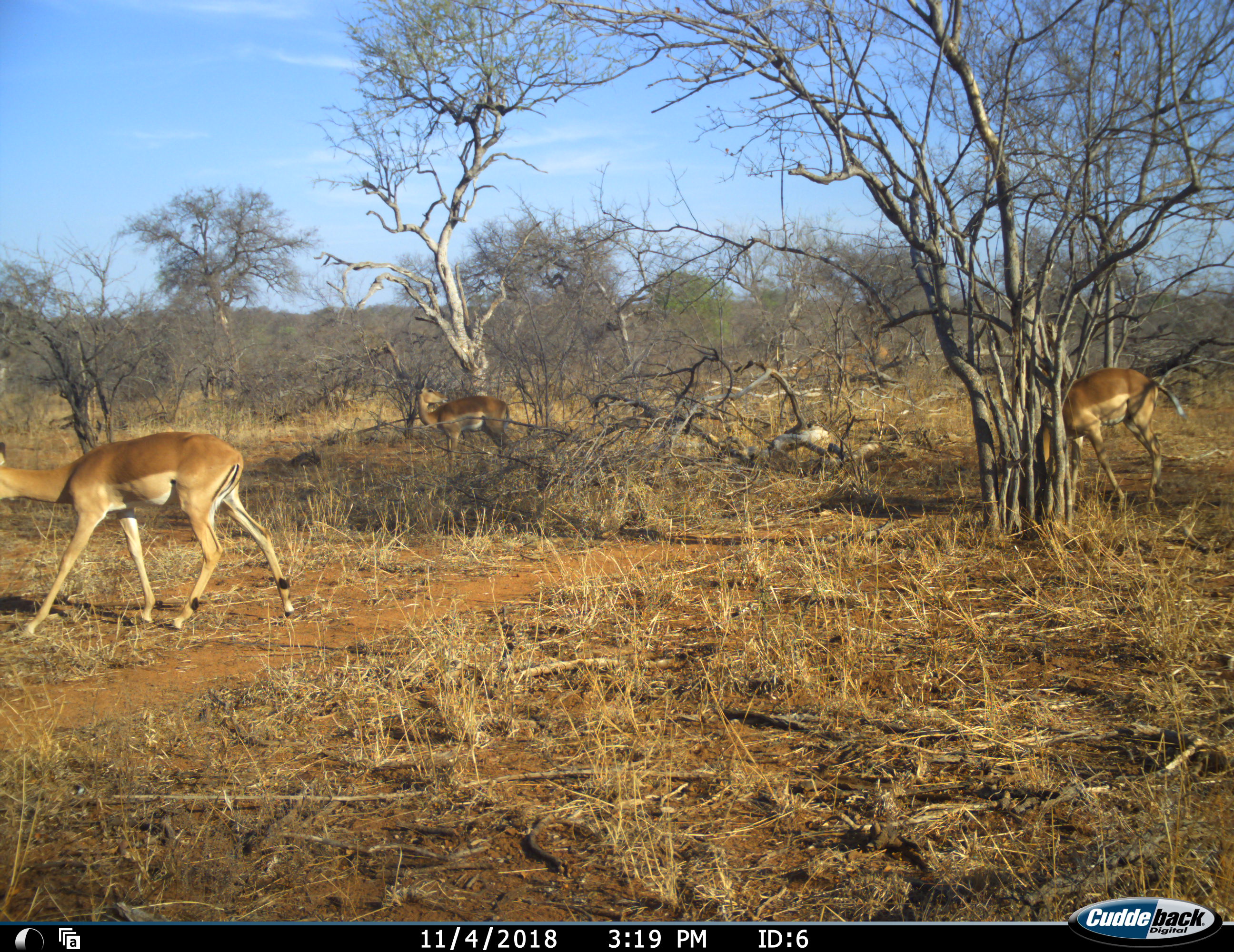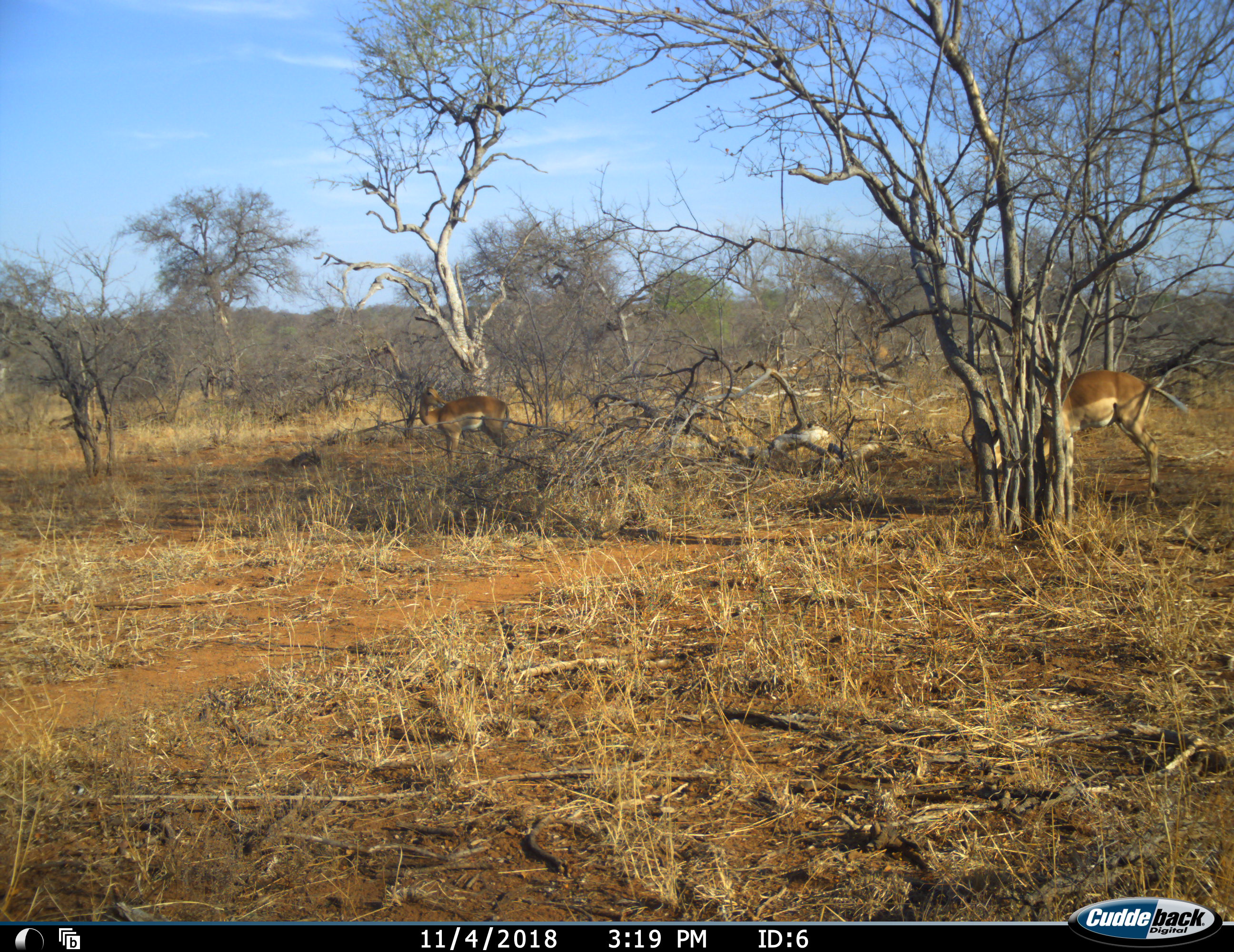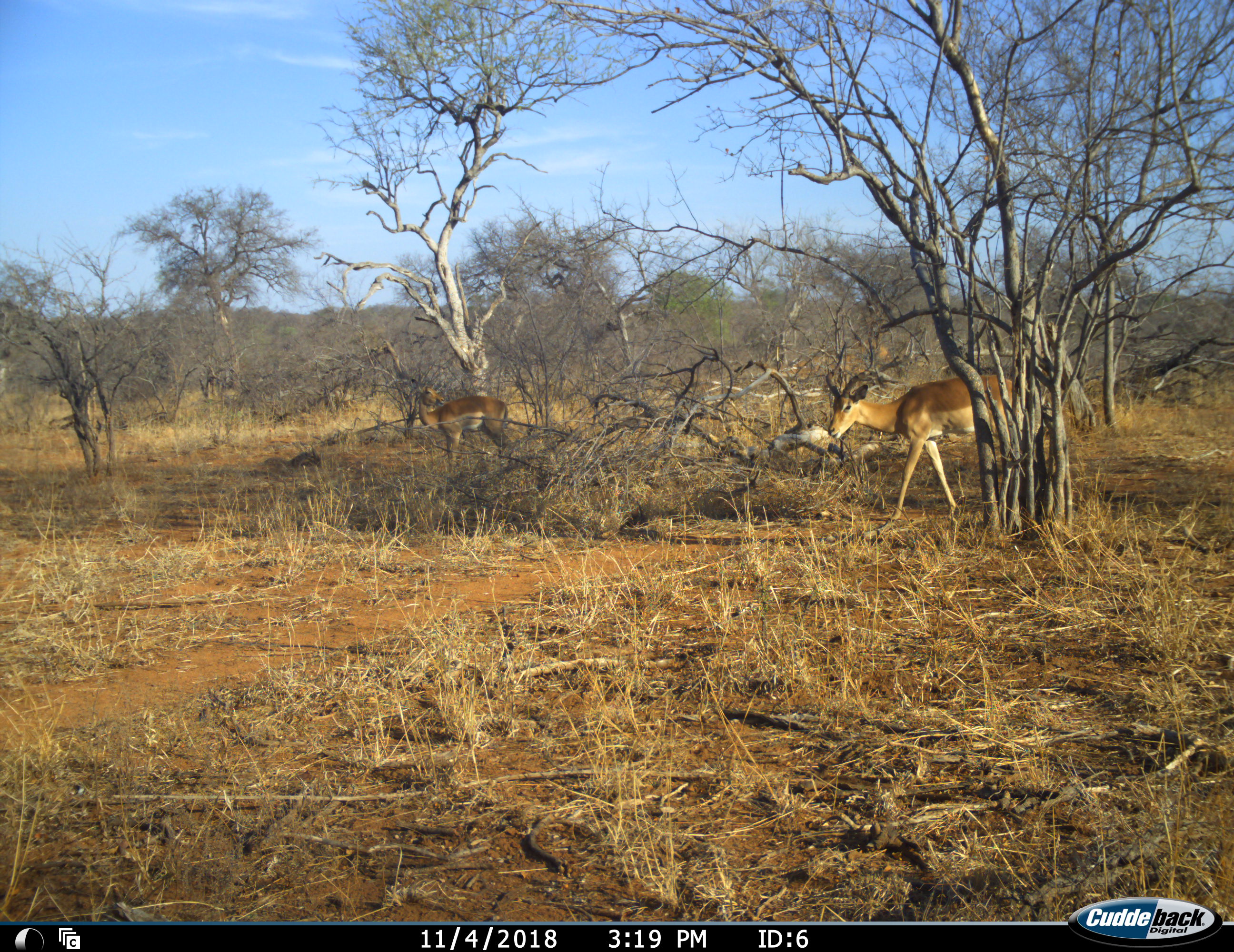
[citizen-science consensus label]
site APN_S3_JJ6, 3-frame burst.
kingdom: Animalia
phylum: Chordata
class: Mammalia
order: Artiodactyla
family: Bovidae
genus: Aepyceros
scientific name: Aepyceros melampus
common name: impala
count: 3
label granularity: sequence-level